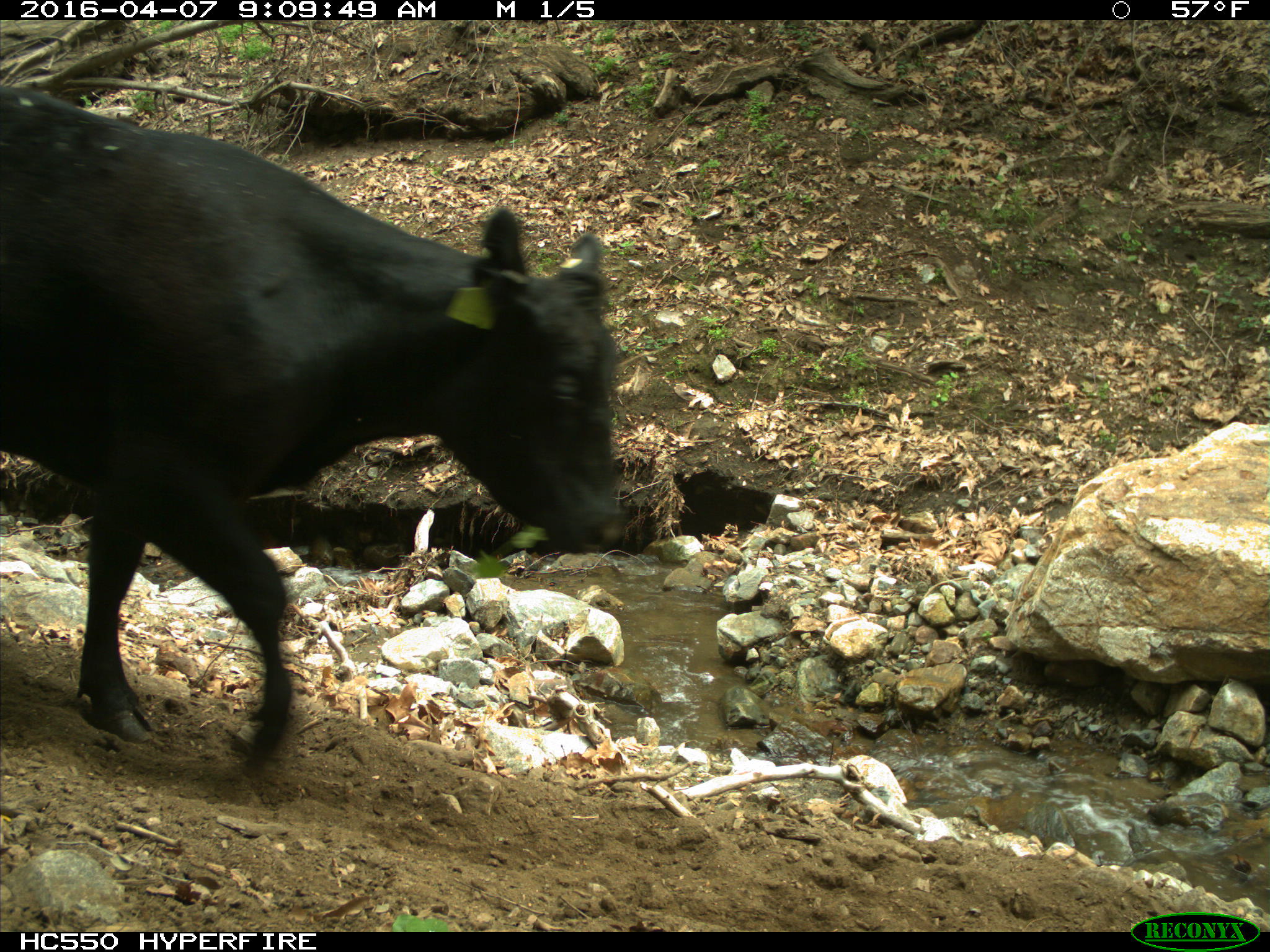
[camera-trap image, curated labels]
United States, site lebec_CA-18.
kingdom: Animalia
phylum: Chordata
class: Mammalia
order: Artiodactyla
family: Bovidae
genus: Bos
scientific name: Bos taurus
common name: domestic cow